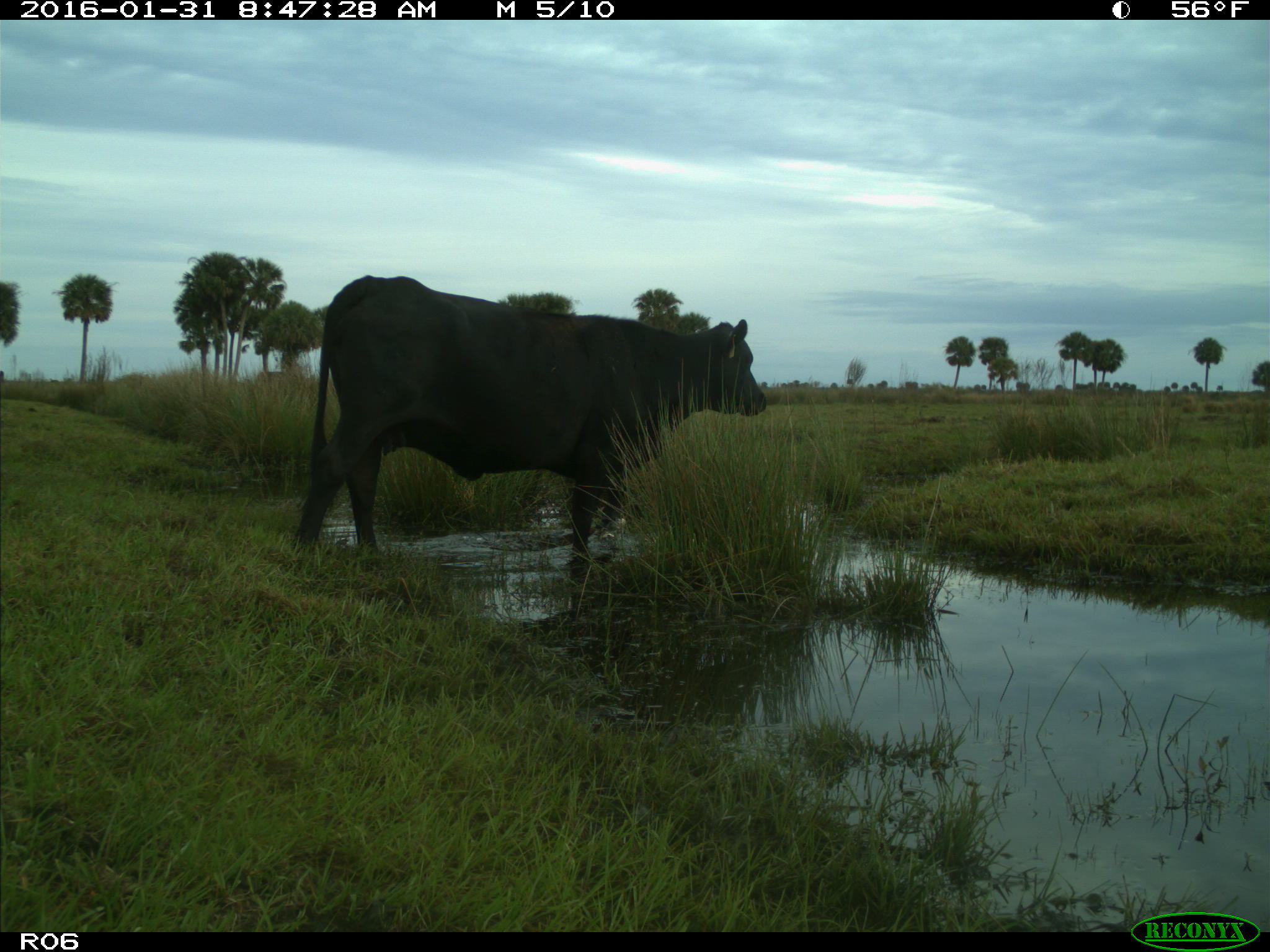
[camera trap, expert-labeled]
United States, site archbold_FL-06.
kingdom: Animalia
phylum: Chordata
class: Mammalia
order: Artiodactyla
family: Bovidae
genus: Bos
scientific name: Bos taurus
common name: domestic cow